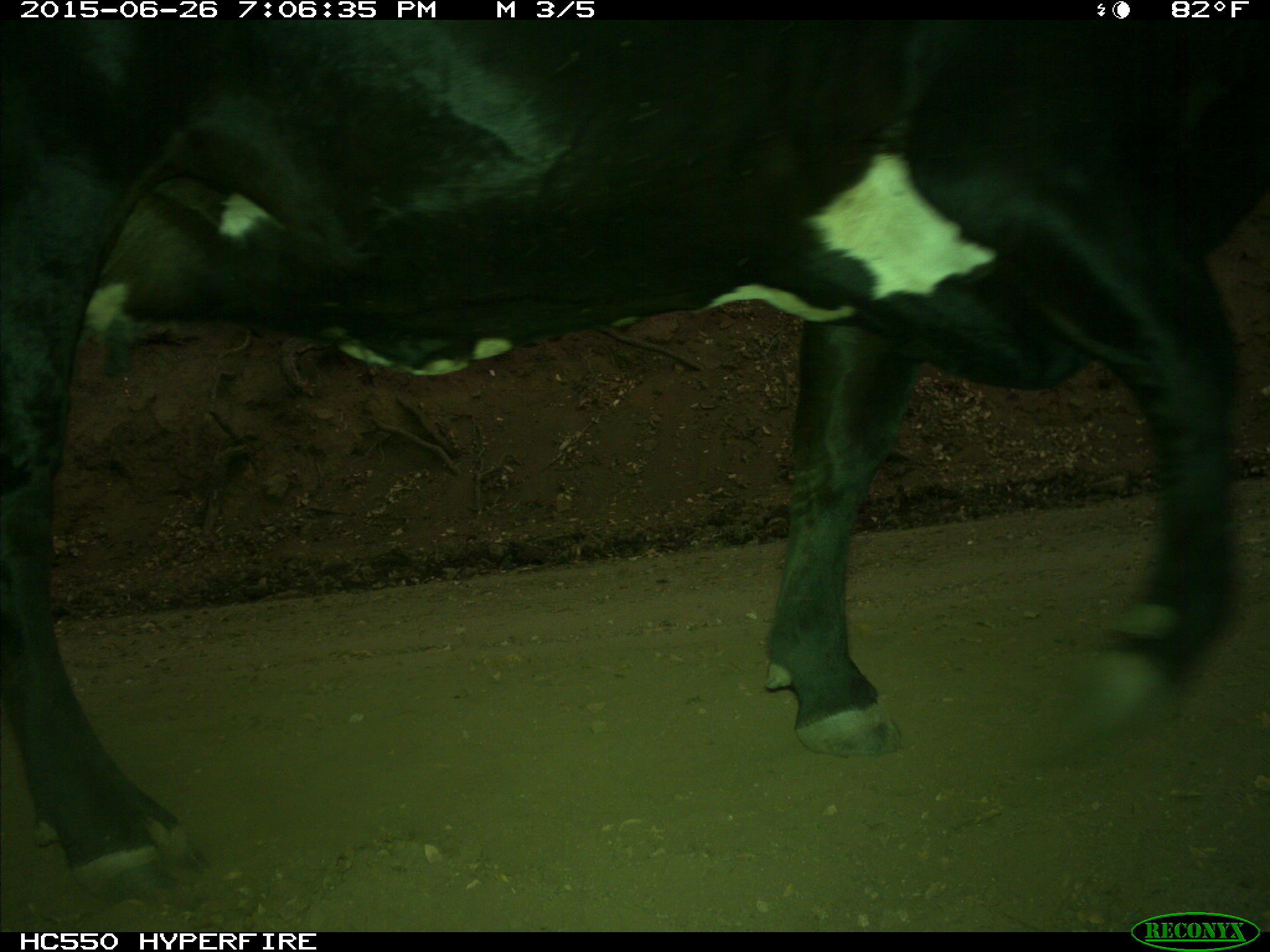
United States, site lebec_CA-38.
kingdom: Animalia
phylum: Chordata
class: Mammalia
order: Artiodactyla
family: Bovidae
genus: Bos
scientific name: Bos taurus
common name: domestic cow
Bos taurus (domestic cow).